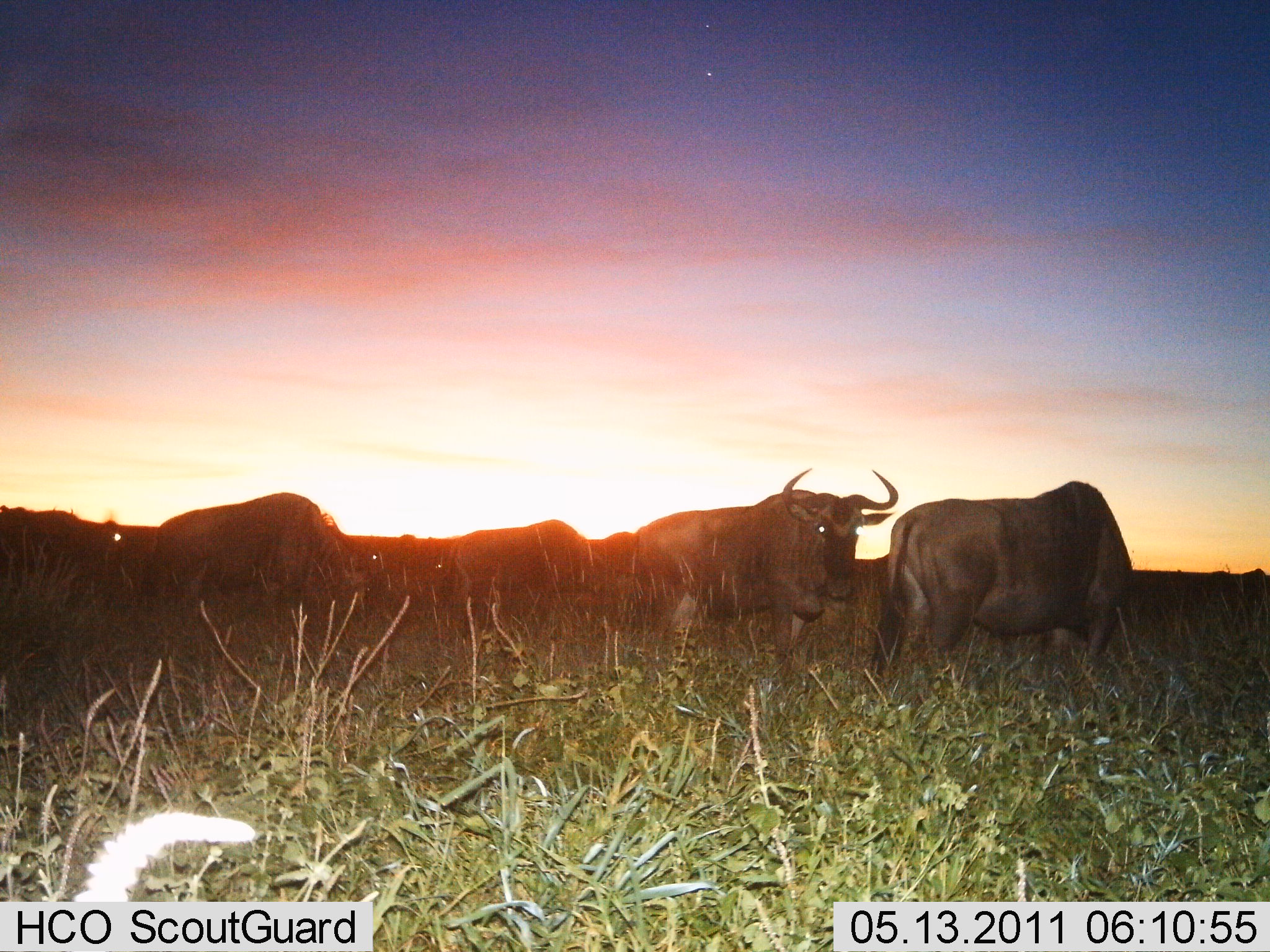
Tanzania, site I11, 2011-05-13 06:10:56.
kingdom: Animalia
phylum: Chordata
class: Mammalia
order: Artiodactyla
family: Bovidae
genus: Connochaetes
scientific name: Connochaetes taurinus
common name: blue wildebeest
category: wildebeest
Wildebeest (blue wildebeest) (Connochaetes taurinus), count 7. Behavior (volunteer vote fractions): standing 80%, resting 0%, moving 20%, interacting 0%. Young present (vote fraction): 0%. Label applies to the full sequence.